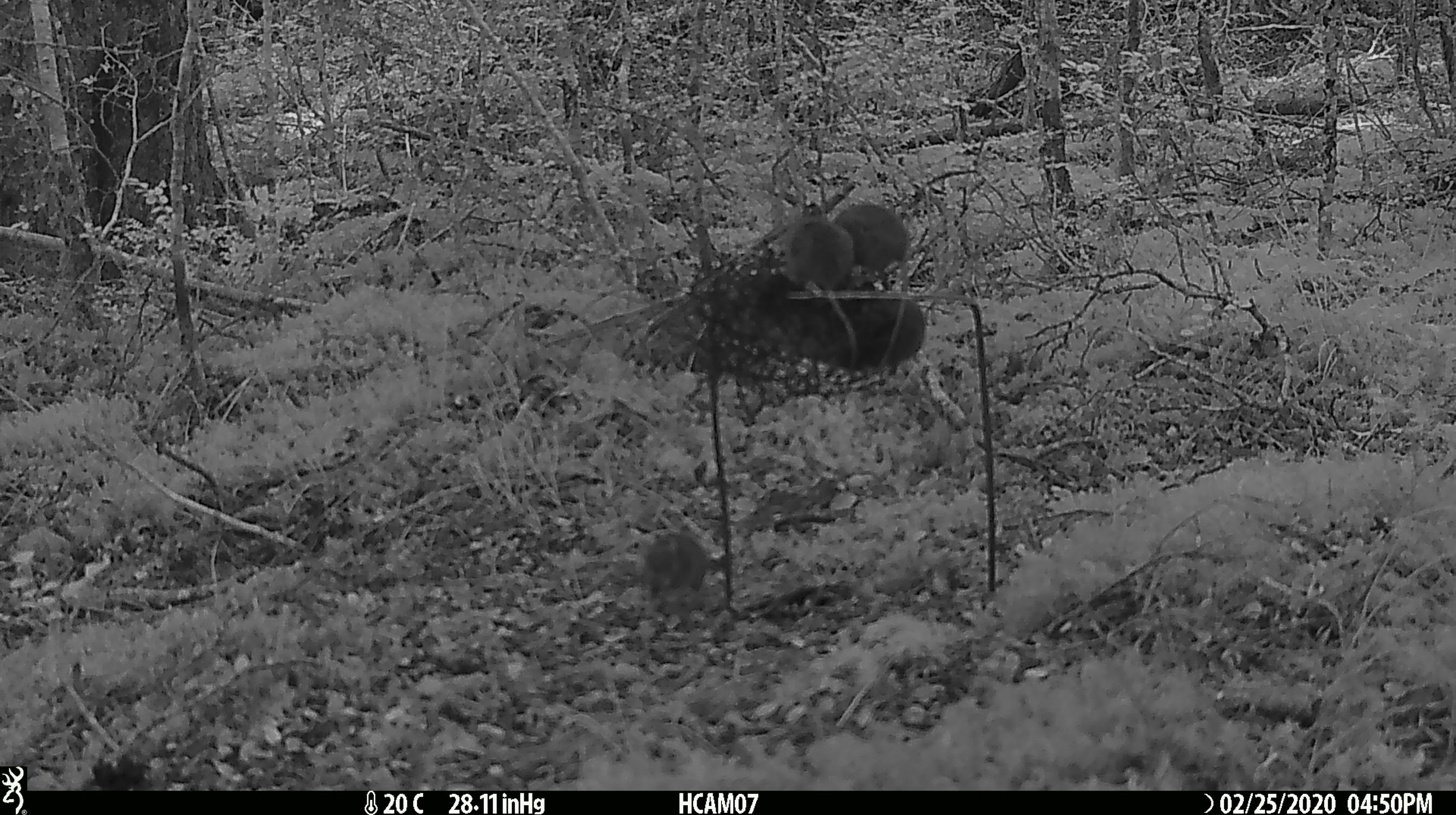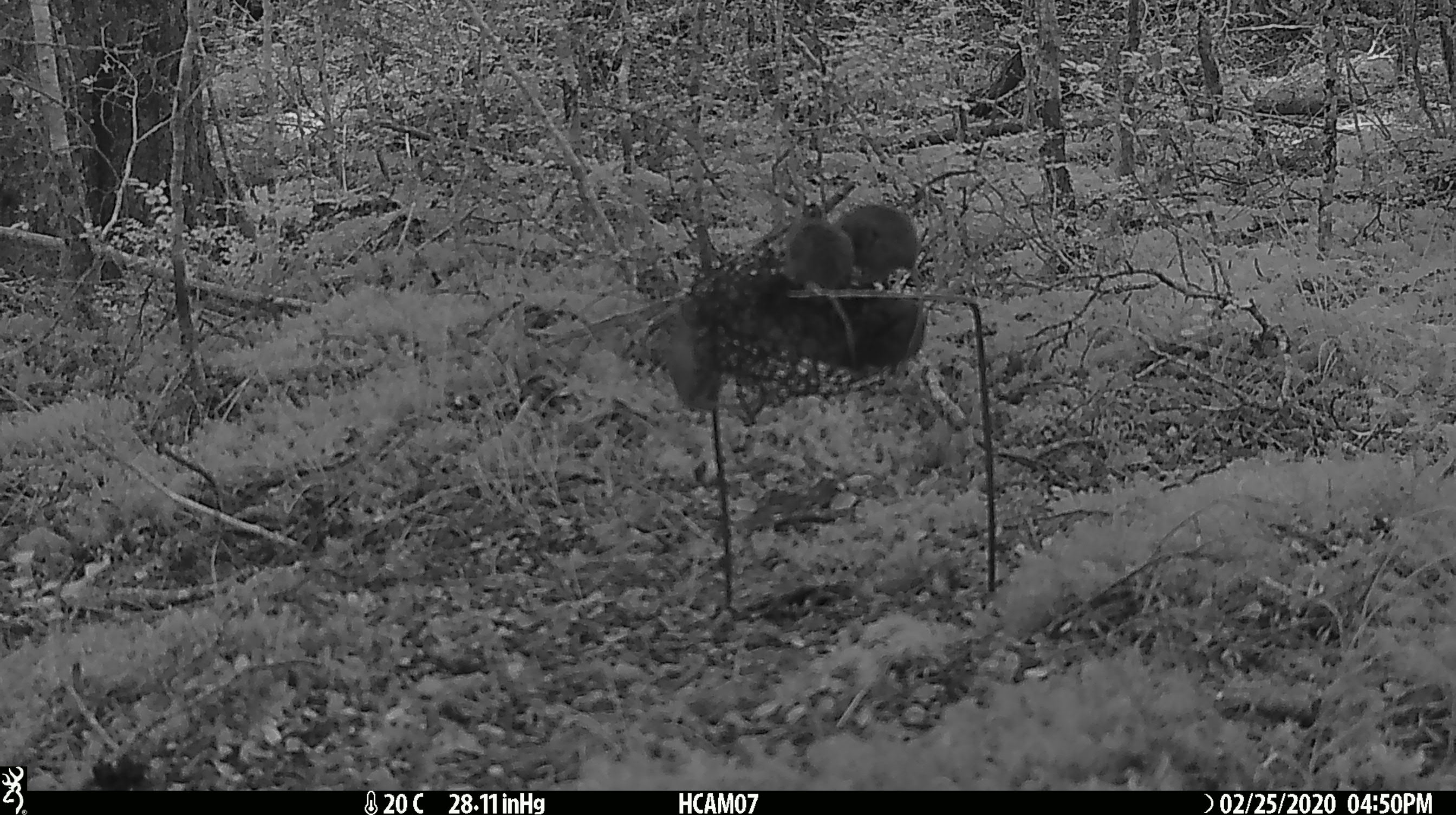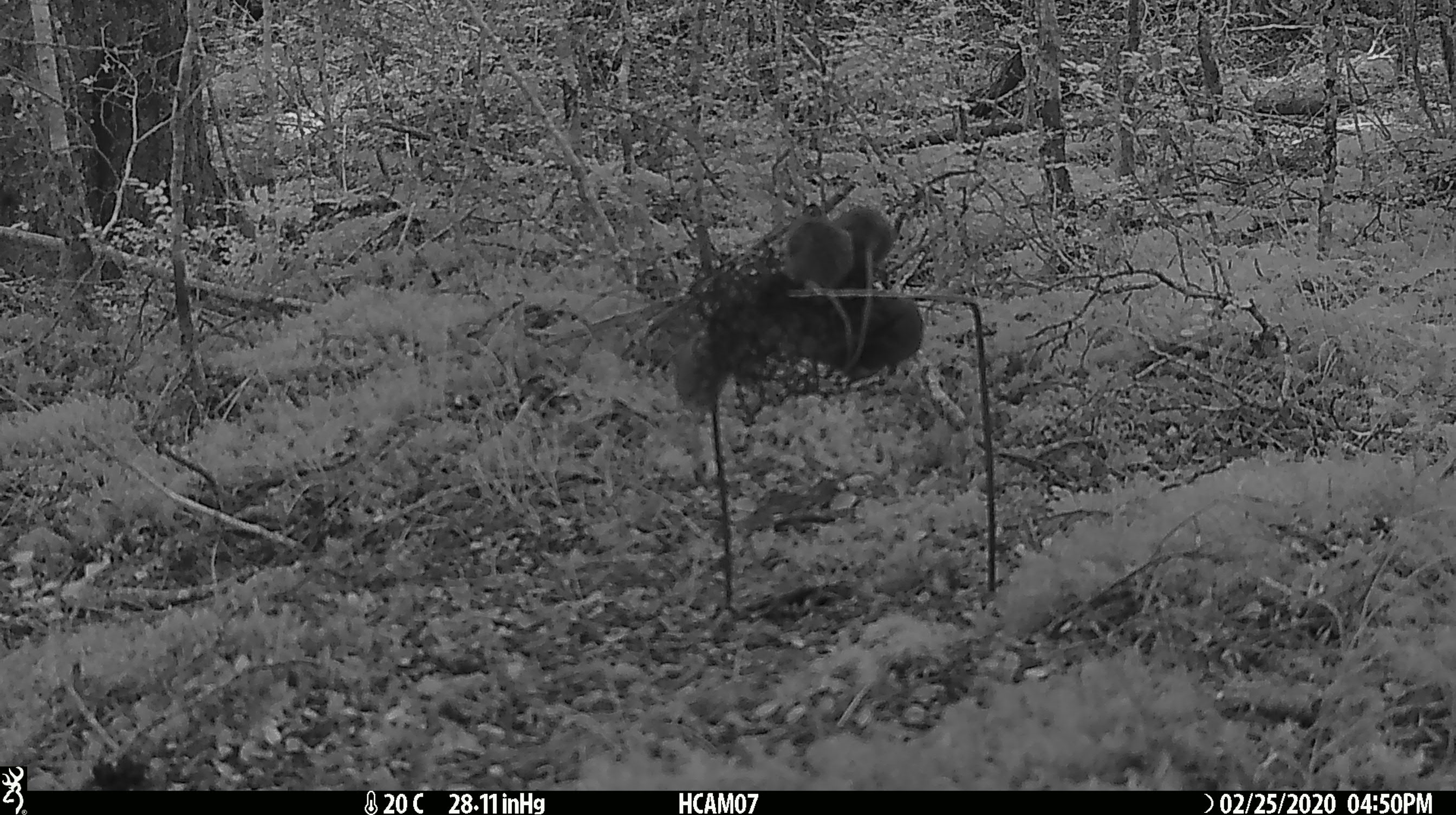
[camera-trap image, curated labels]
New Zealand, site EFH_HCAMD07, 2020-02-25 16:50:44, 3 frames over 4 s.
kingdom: Animalia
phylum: Chordata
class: Mammalia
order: Rodentia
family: Muridae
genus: Mus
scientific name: Mus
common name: mouse